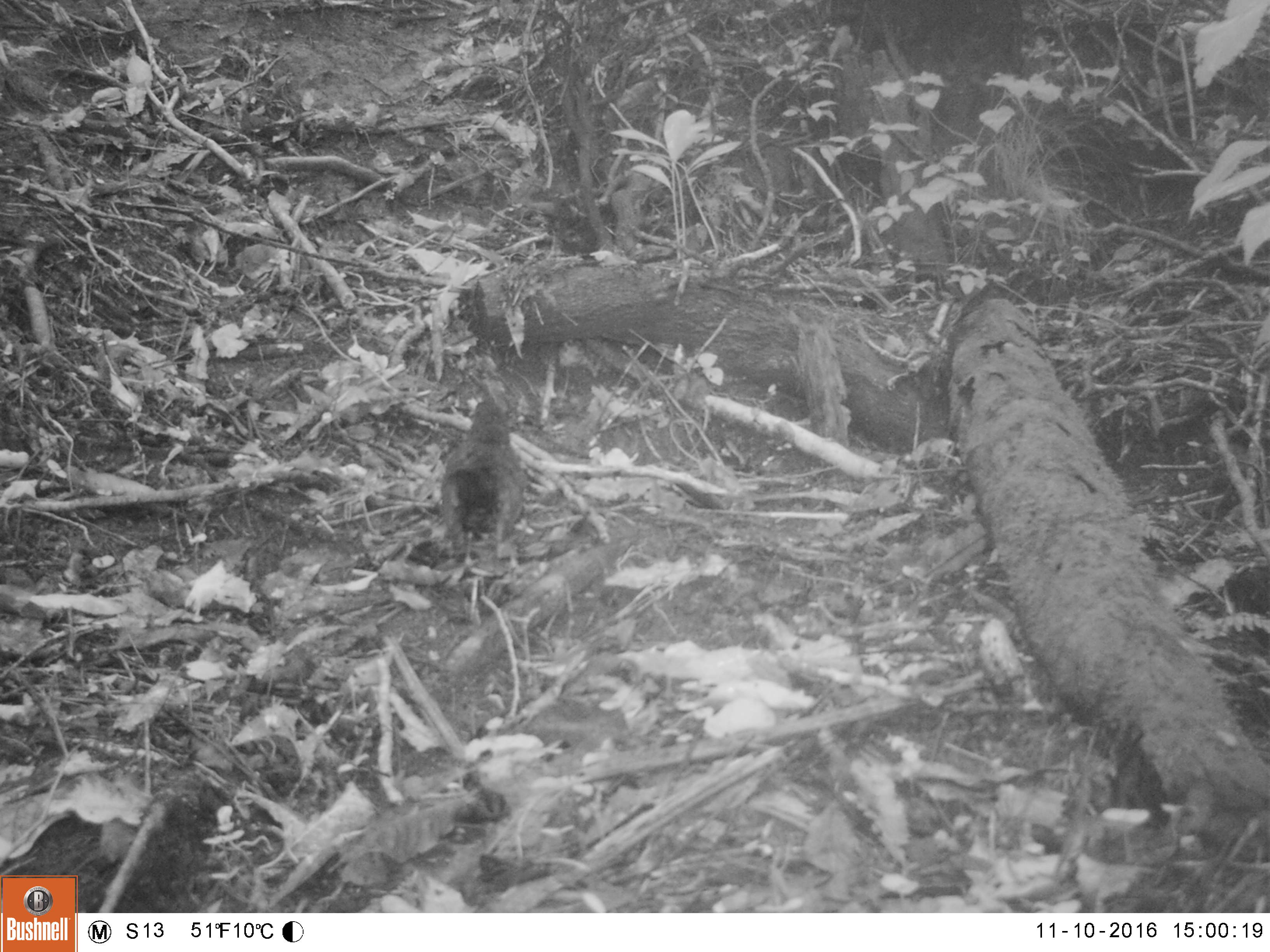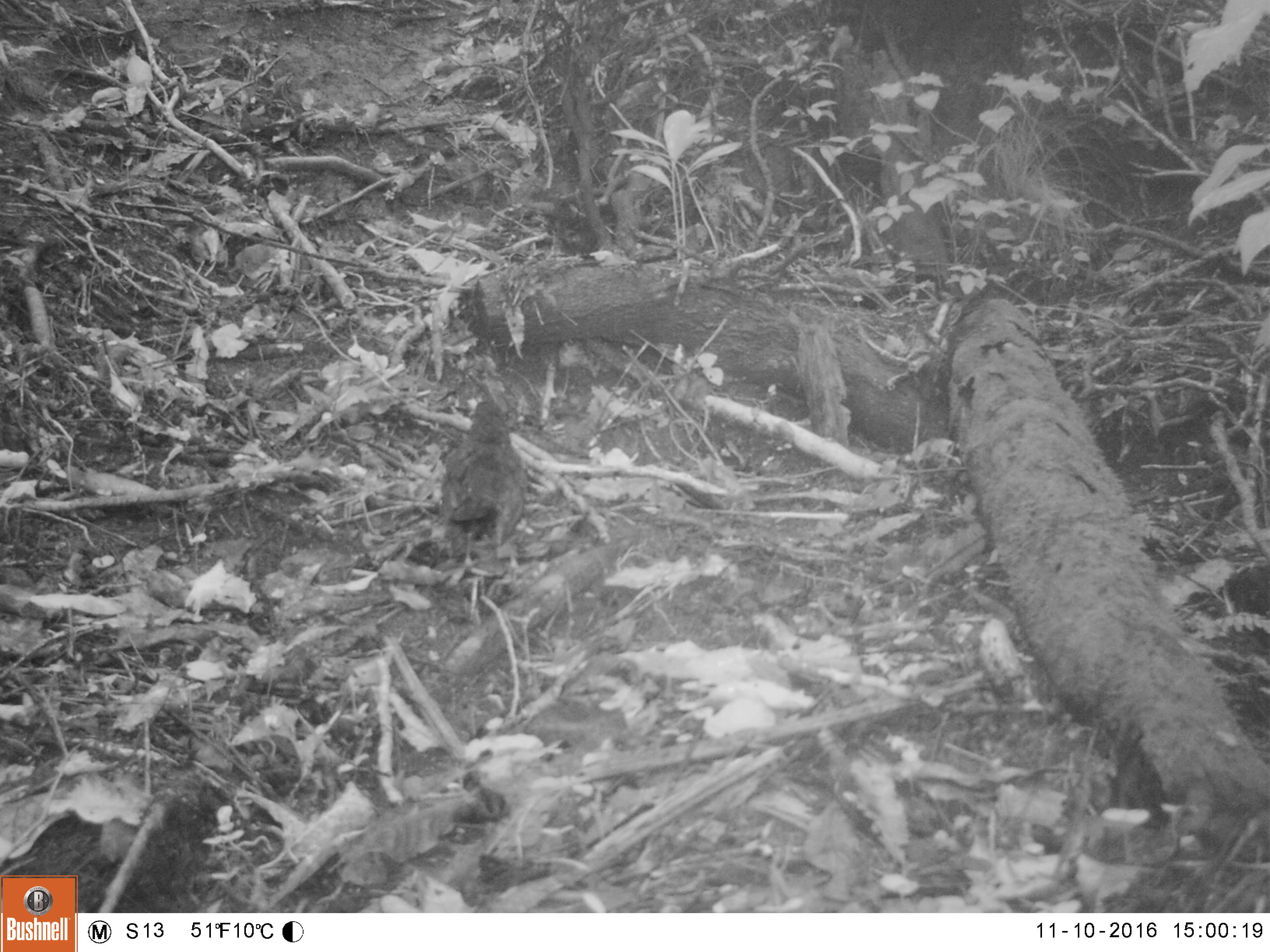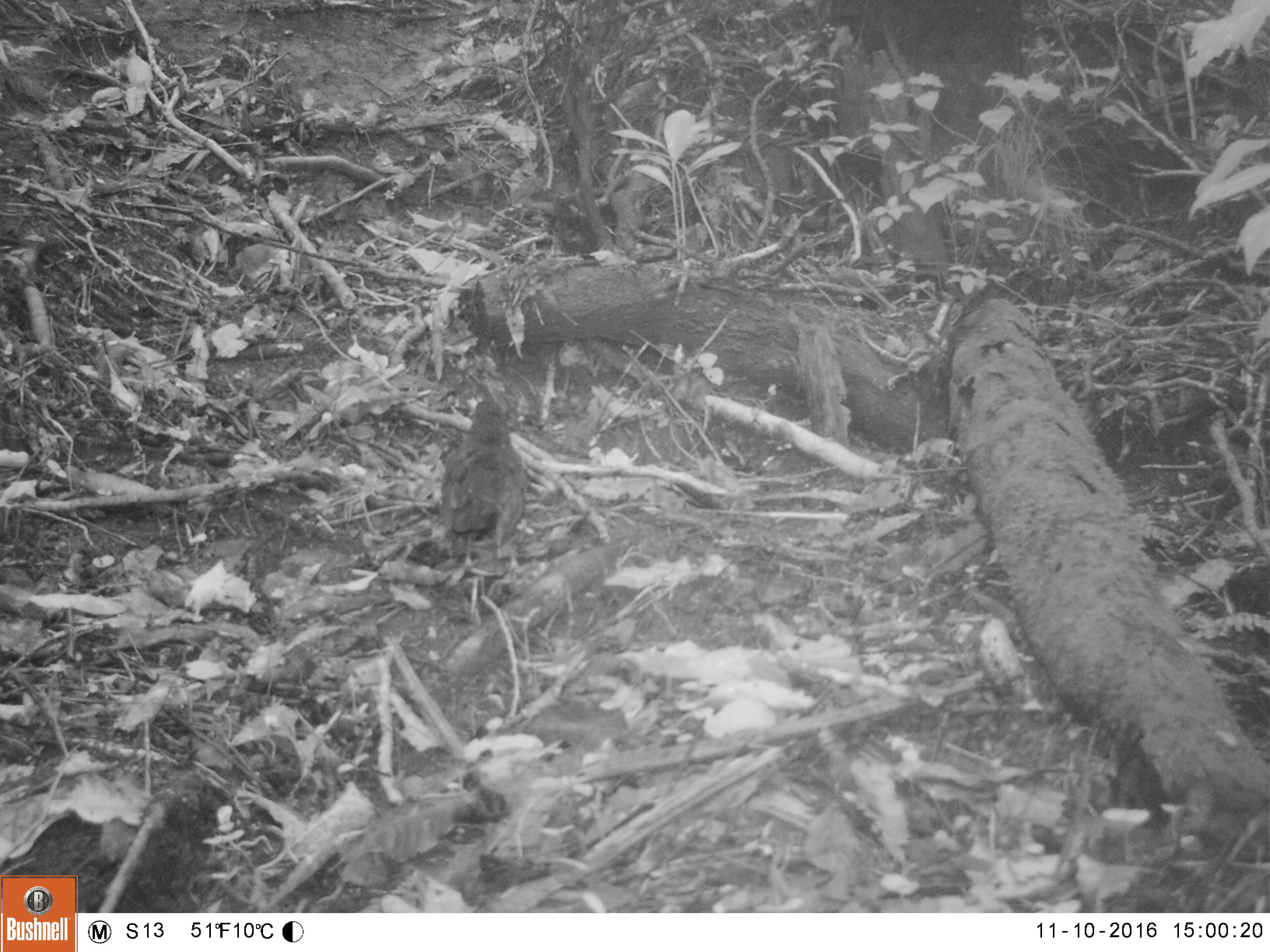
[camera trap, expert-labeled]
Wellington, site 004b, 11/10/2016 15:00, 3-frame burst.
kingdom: Animalia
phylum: Chordata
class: Aves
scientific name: Aves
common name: bird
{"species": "bird (Aves)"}